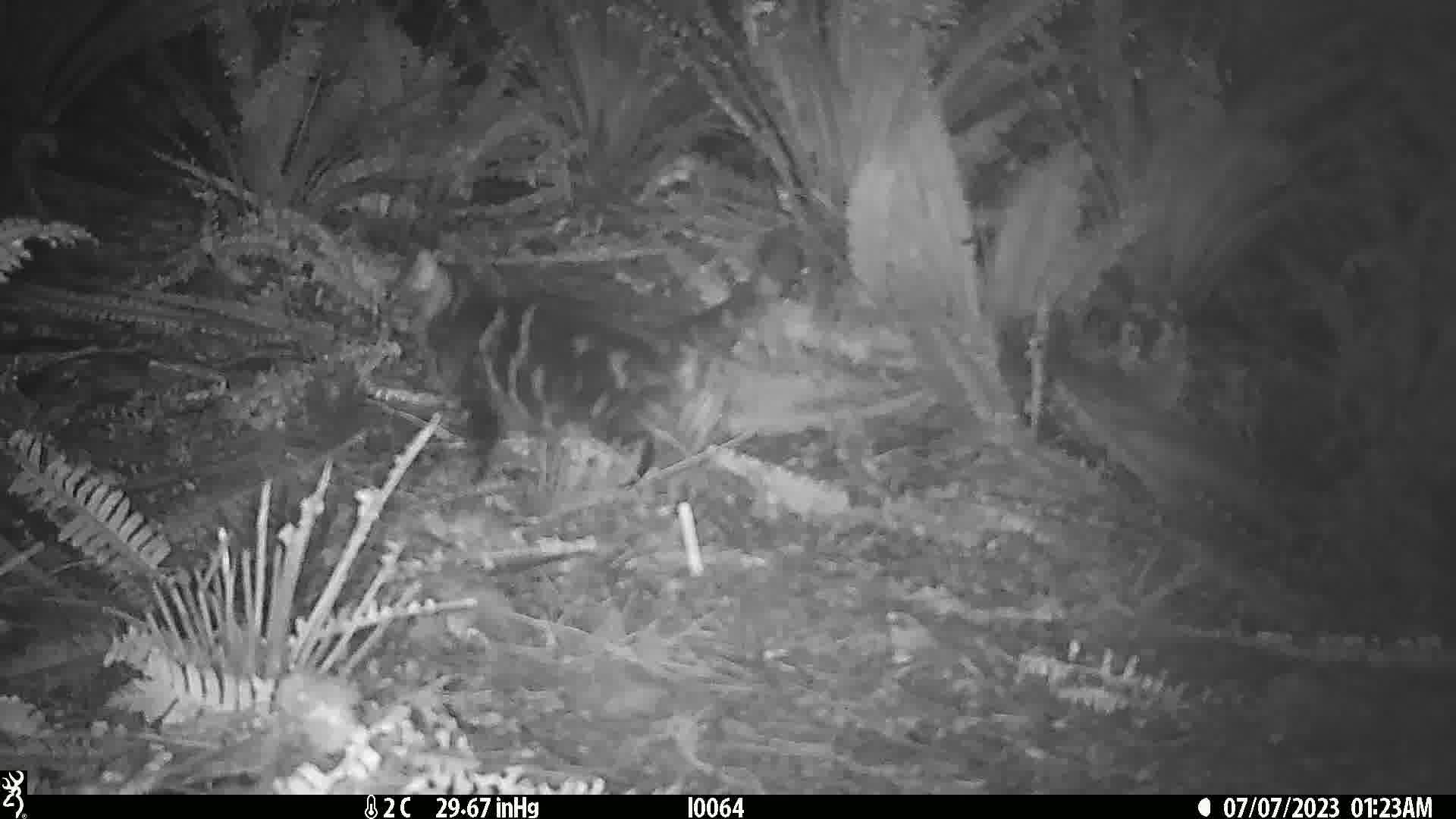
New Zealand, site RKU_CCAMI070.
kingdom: Animalia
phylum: Chordata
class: Mammalia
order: Carnivora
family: Felidae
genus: Felis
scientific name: Felis catus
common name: domestic cat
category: cat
Cat (domestic cat) (Felis catus).